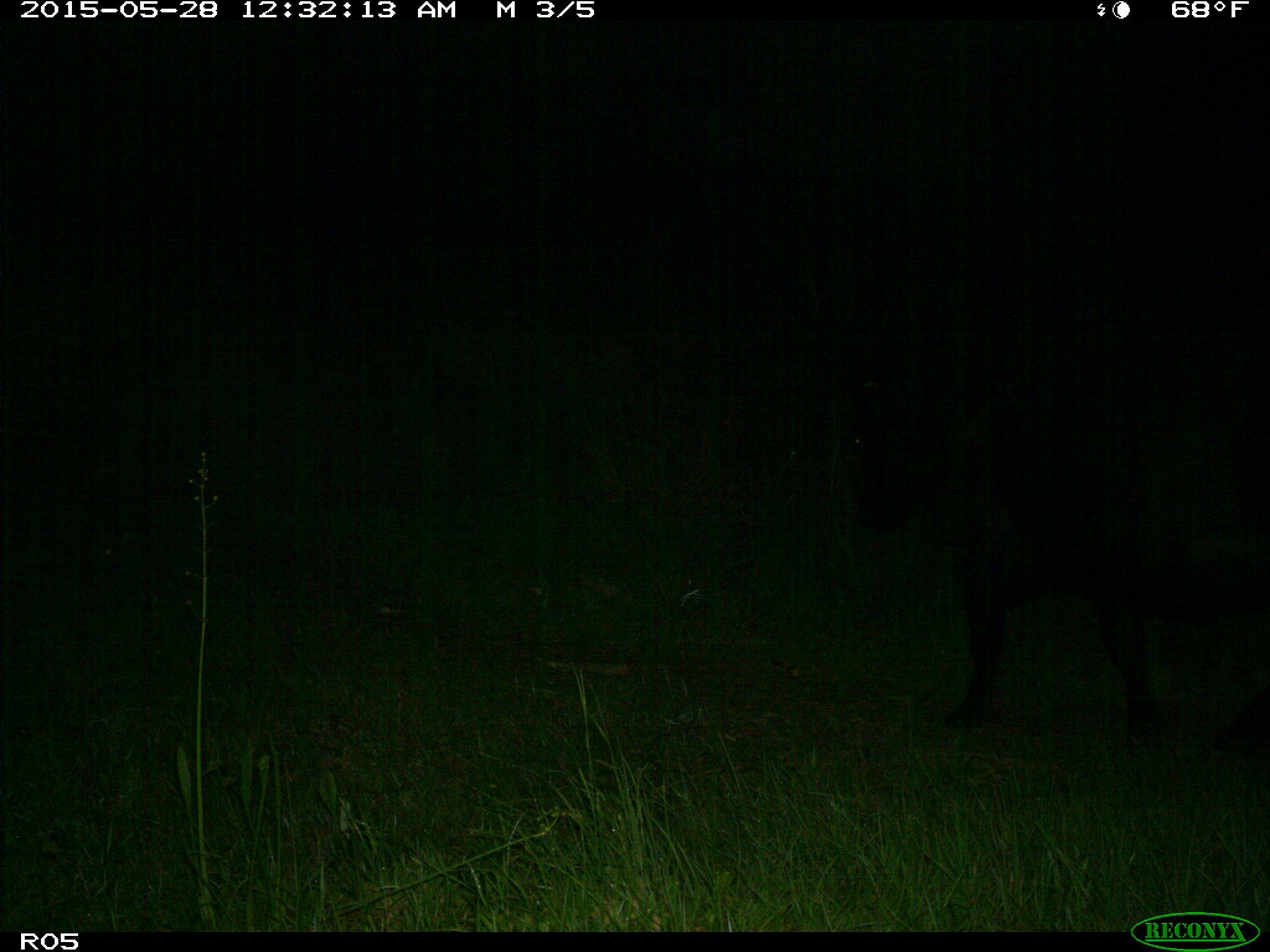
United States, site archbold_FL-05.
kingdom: Animalia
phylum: Chordata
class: Mammalia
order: Artiodactyla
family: Bovidae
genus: Bos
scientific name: Bos taurus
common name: domestic cow